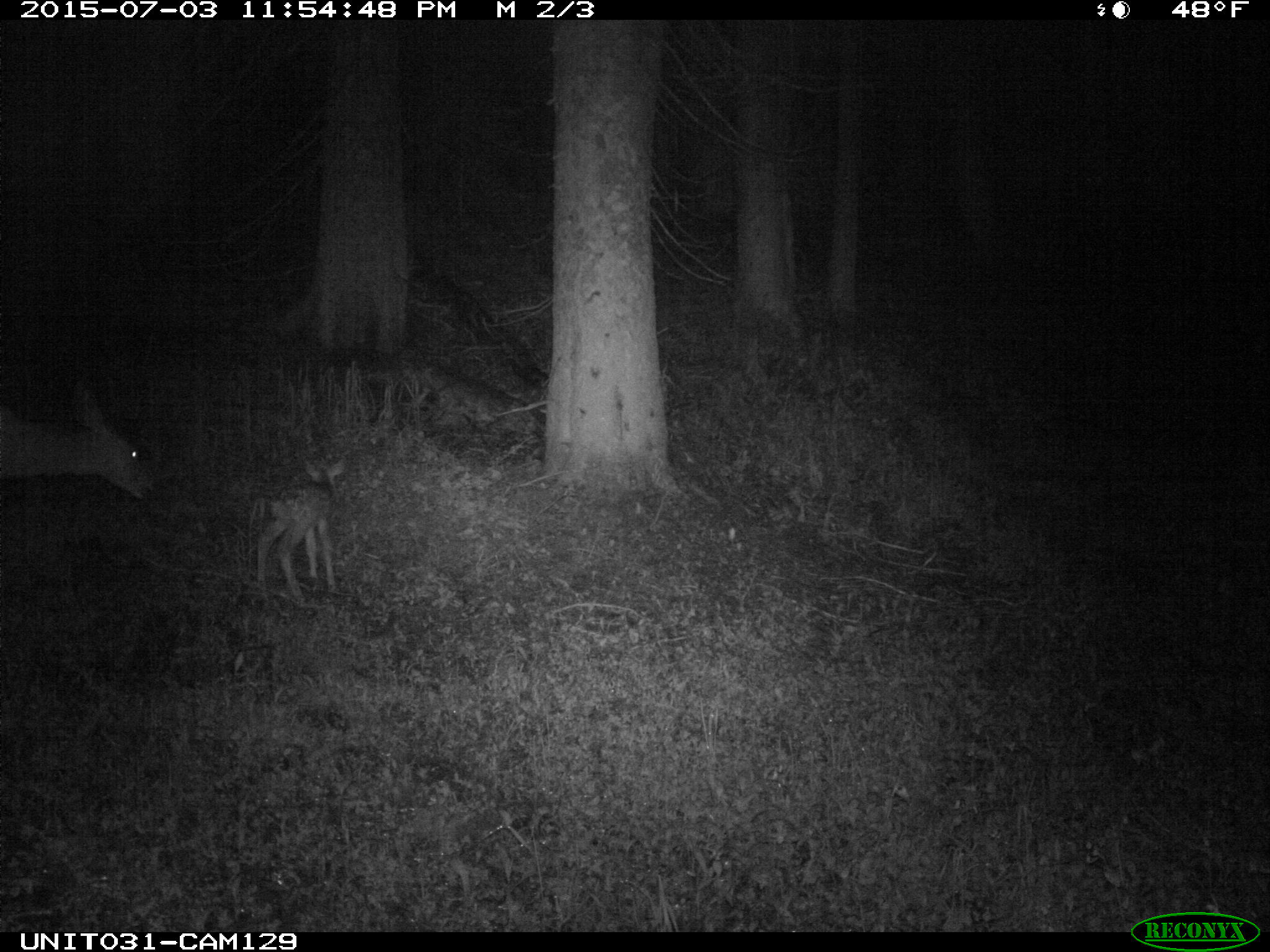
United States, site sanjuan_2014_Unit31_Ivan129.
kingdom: Animalia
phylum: Chordata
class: Mammalia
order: Artiodactyla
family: Cervidae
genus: Odocoileus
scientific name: Odocoileus hemionus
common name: mule deer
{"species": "Odocoileus hemionus (mule deer)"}